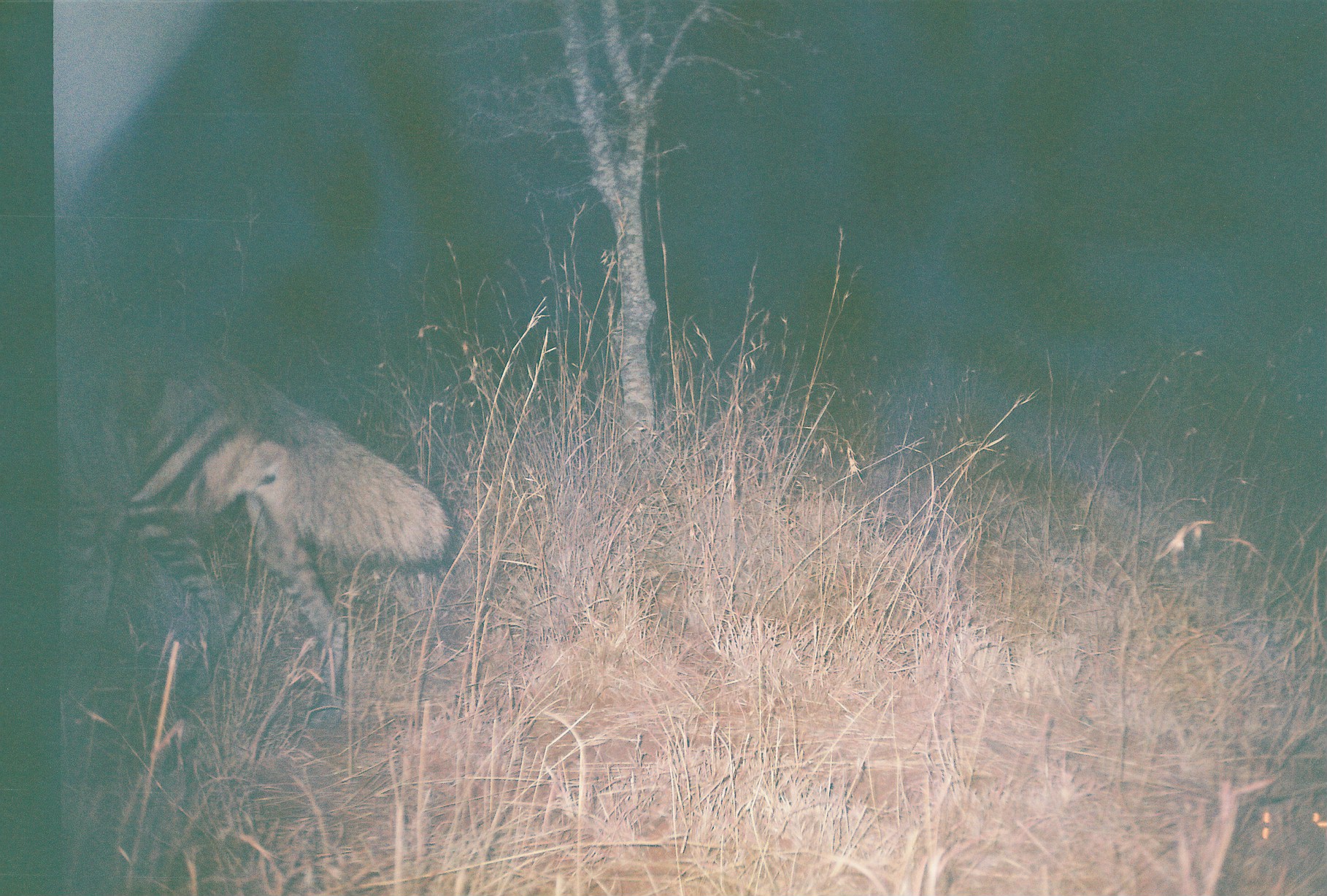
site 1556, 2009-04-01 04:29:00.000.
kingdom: Animalia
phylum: Chordata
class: Mammalia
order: Carnivora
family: Hyaenidae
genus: Hyaena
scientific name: Hyaena hyaena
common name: striped hyena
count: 1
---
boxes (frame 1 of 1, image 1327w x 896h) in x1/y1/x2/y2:
hyaena hyaena: 59/314/453/734